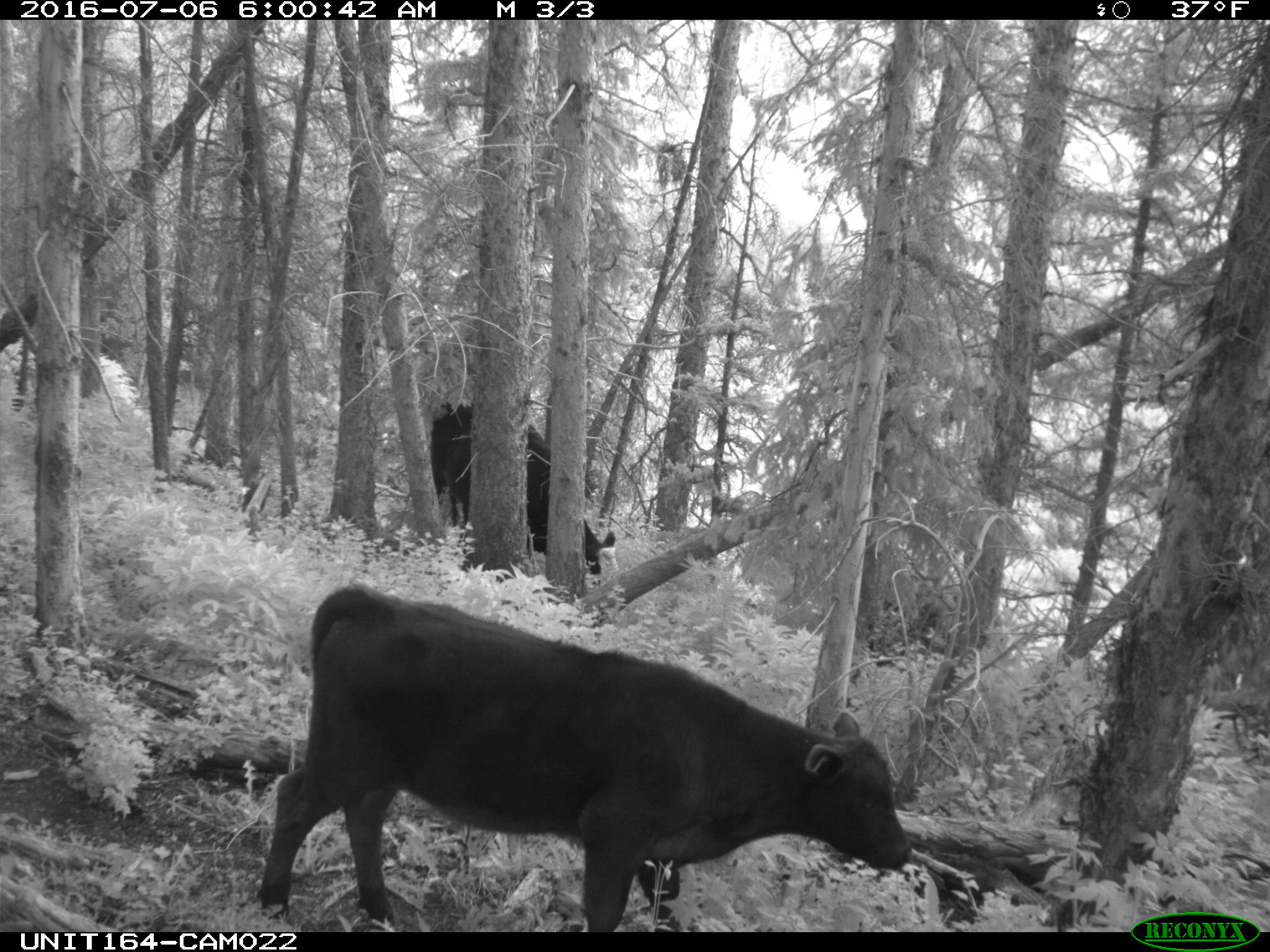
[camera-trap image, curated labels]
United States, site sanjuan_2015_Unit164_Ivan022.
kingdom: Animalia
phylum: Chordata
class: Mammalia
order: Artiodactyla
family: Bovidae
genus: Bos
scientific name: Bos taurus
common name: domestic cow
Bos taurus (domestic cow).